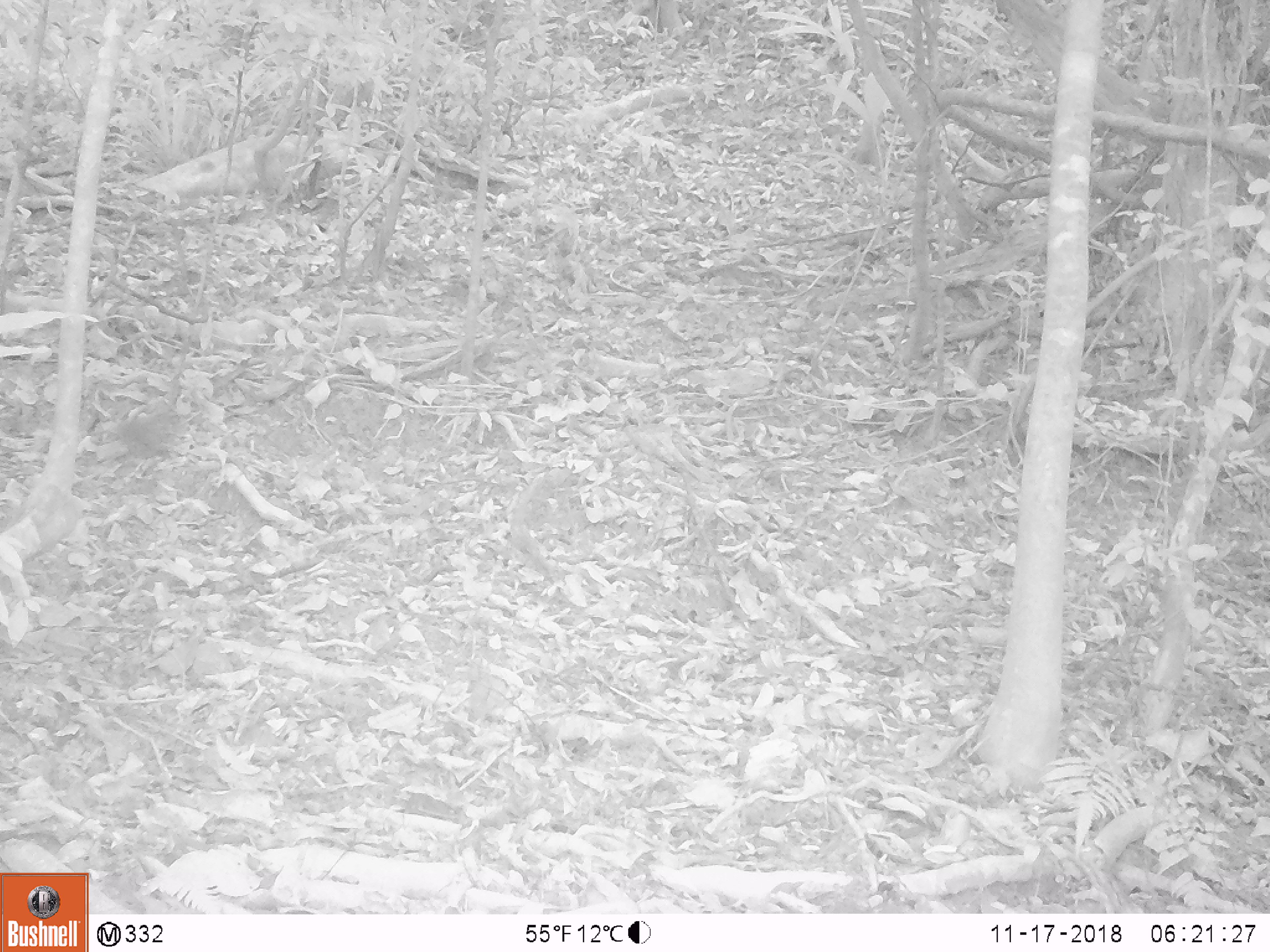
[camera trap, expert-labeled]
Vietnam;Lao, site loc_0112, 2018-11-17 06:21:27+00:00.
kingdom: Animalia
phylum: Chordata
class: Aves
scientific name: Aves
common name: bird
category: unidentified bird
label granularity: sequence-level